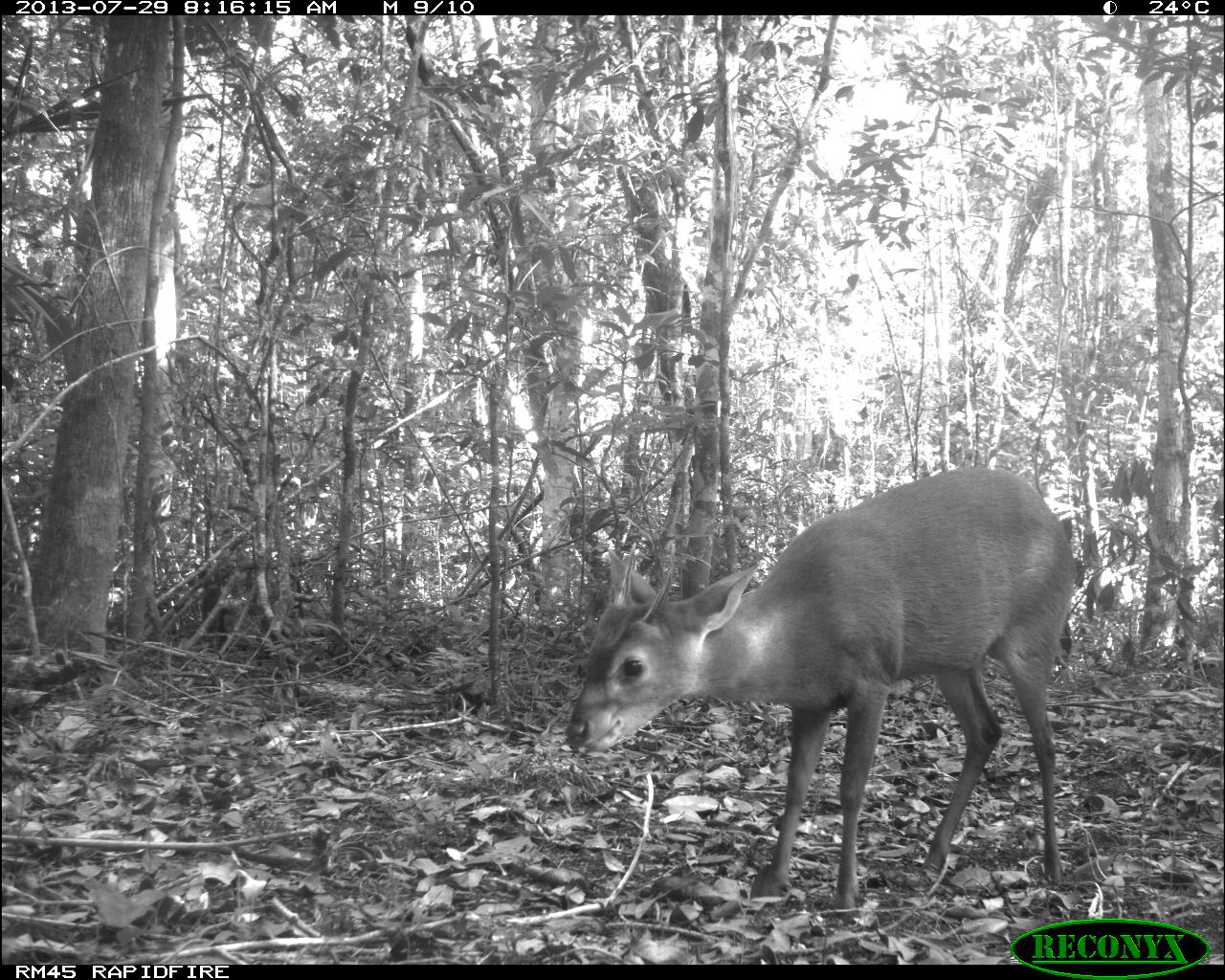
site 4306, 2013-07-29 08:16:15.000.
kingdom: Animalia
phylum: Chordata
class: Mammalia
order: Artiodactyla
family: Cervidae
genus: Mazama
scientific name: Mazama temama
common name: central american red brocket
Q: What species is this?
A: Mazama temama (central american red brocket).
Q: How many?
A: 1.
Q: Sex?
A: Male.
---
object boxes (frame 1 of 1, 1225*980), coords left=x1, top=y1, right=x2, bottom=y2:
mazama temama: left=564, top=465, right=1078, bottom=913